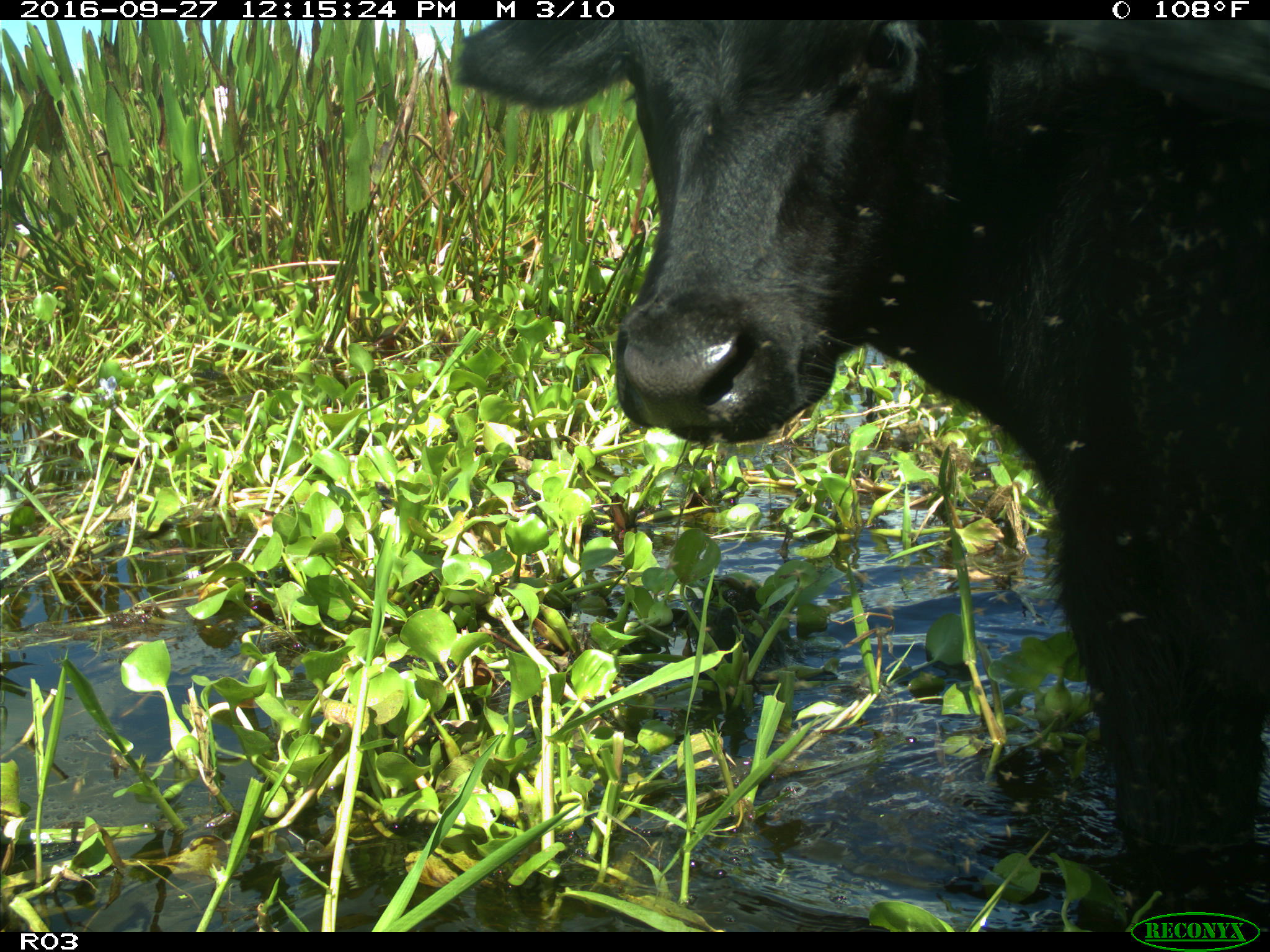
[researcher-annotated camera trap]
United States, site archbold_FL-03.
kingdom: Animalia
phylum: Chordata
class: Mammalia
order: Artiodactyla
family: Bovidae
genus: Bos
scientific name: Bos taurus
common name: domestic cow